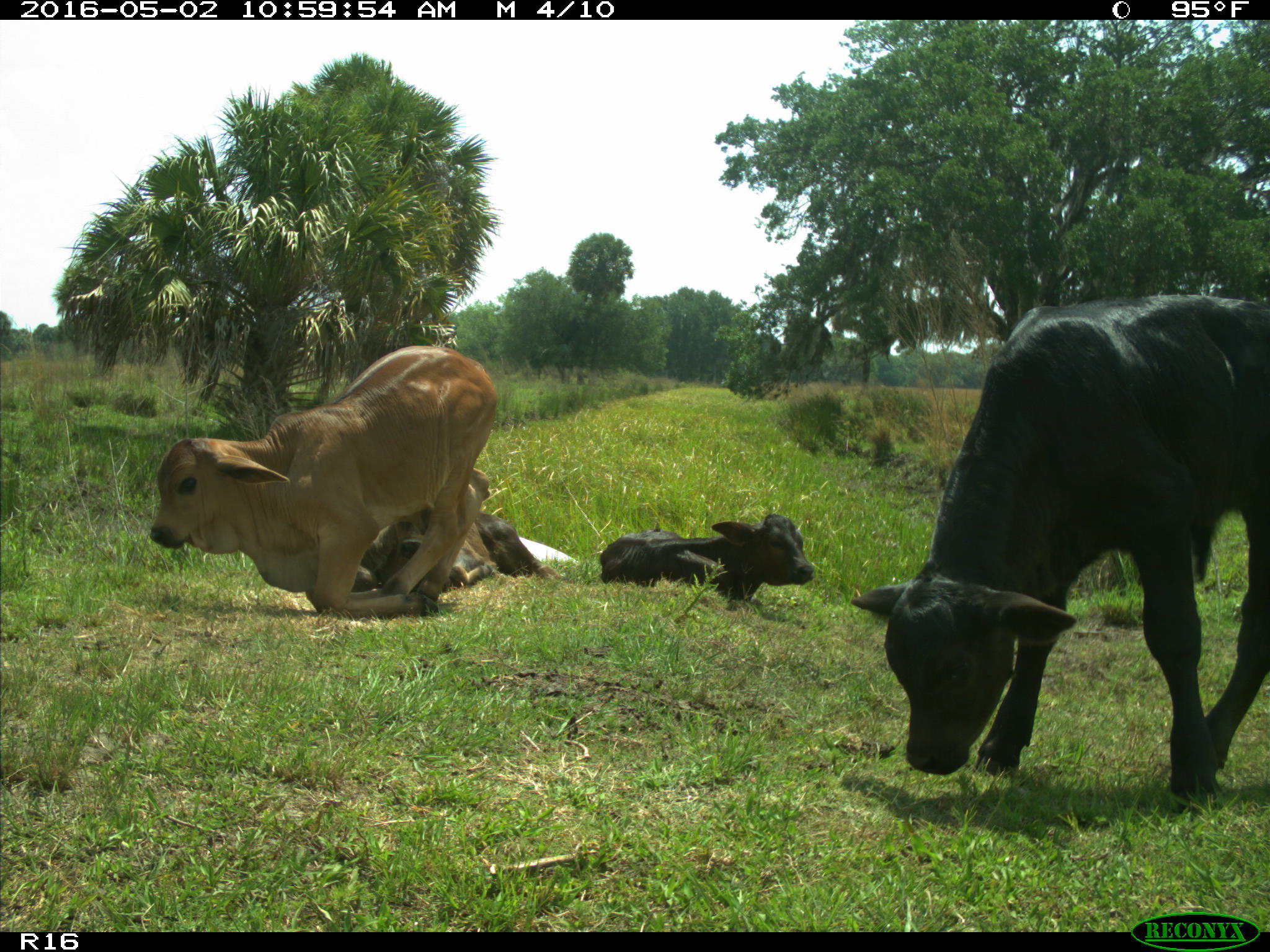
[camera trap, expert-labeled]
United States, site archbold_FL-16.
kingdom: Animalia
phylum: Chordata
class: Mammalia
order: Artiodactyla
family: Bovidae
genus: Bos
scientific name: Bos taurus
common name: domestic cow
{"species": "Bos taurus (domestic cow)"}